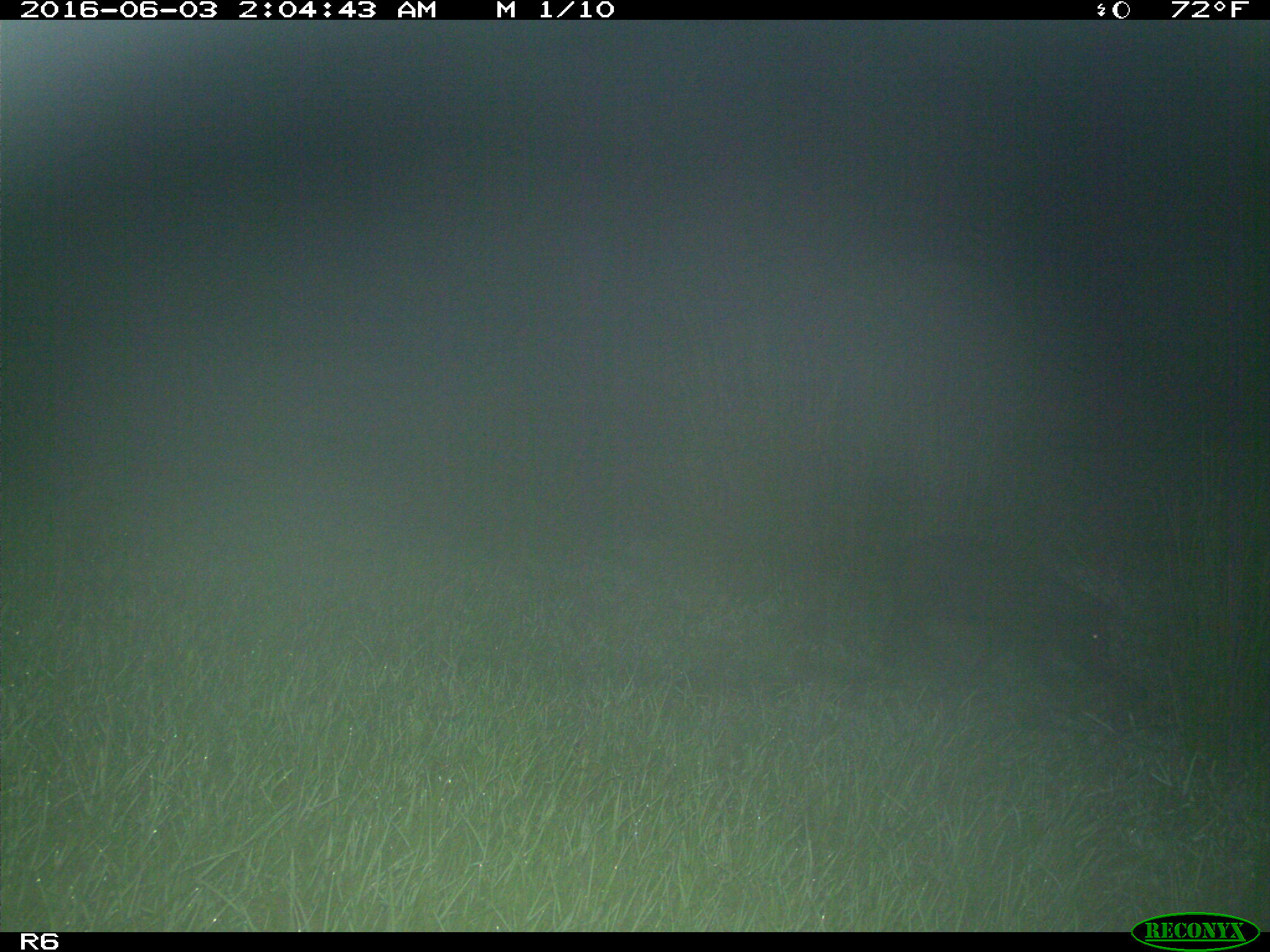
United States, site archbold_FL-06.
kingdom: Animalia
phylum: Chordata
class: Mammalia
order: Artiodactyla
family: Suidae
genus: Sus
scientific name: Sus scrofa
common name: wild boar